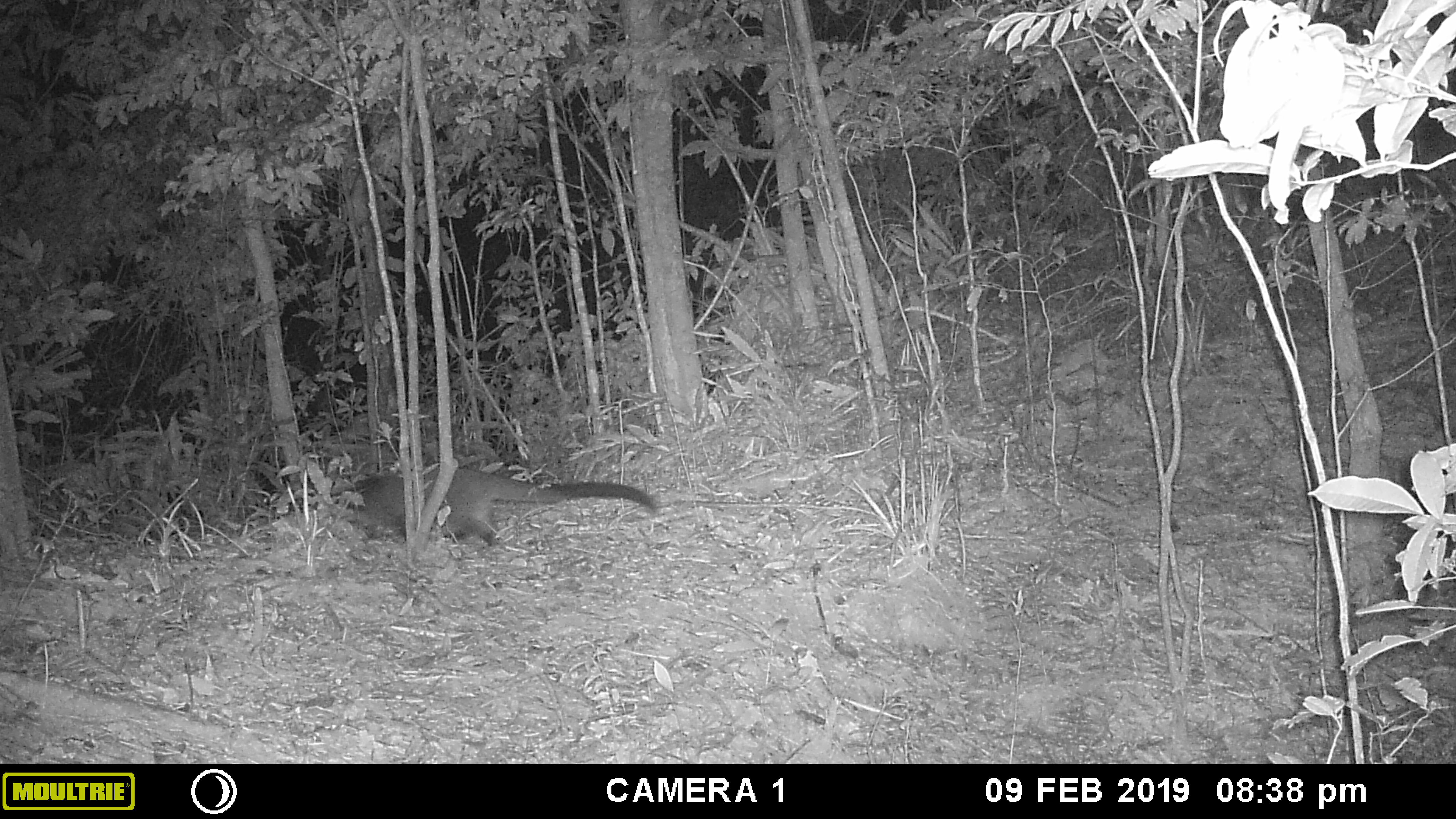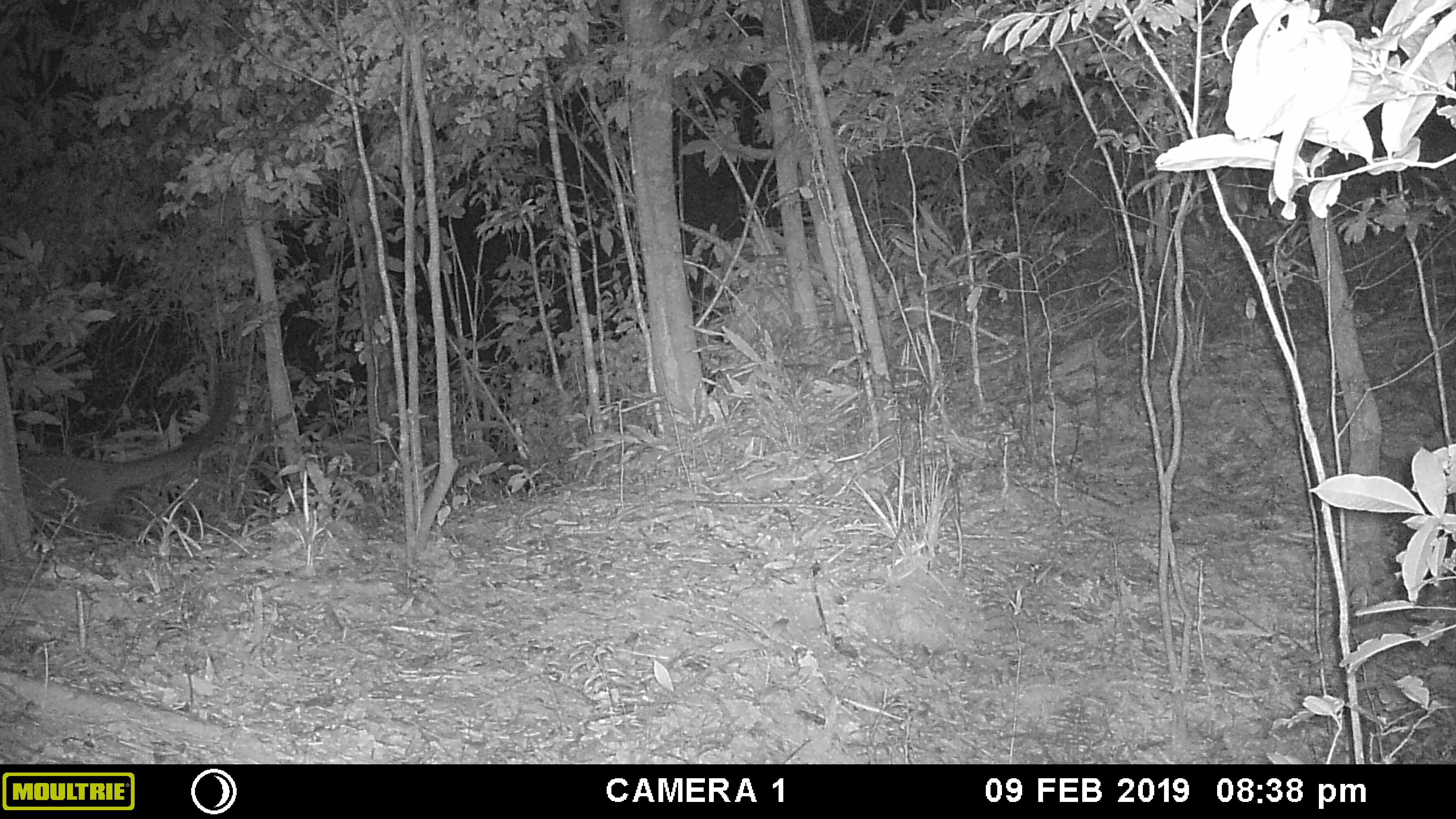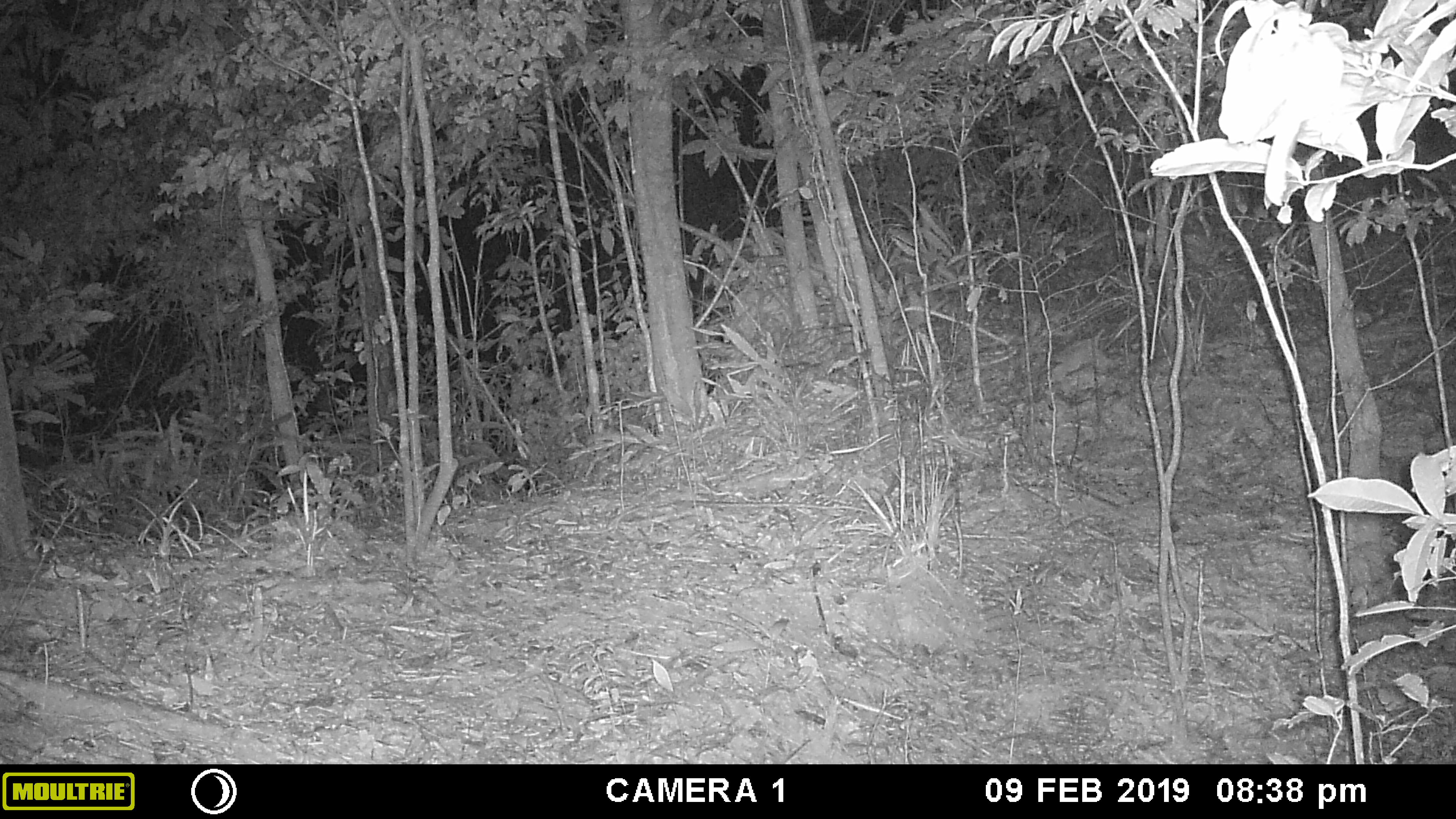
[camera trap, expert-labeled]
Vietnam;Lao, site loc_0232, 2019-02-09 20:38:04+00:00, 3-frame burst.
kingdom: Animalia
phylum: Chordata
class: Mammalia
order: Carnivora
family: Viverridae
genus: Paguma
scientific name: Paguma larvata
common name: masked palm civet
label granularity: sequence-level